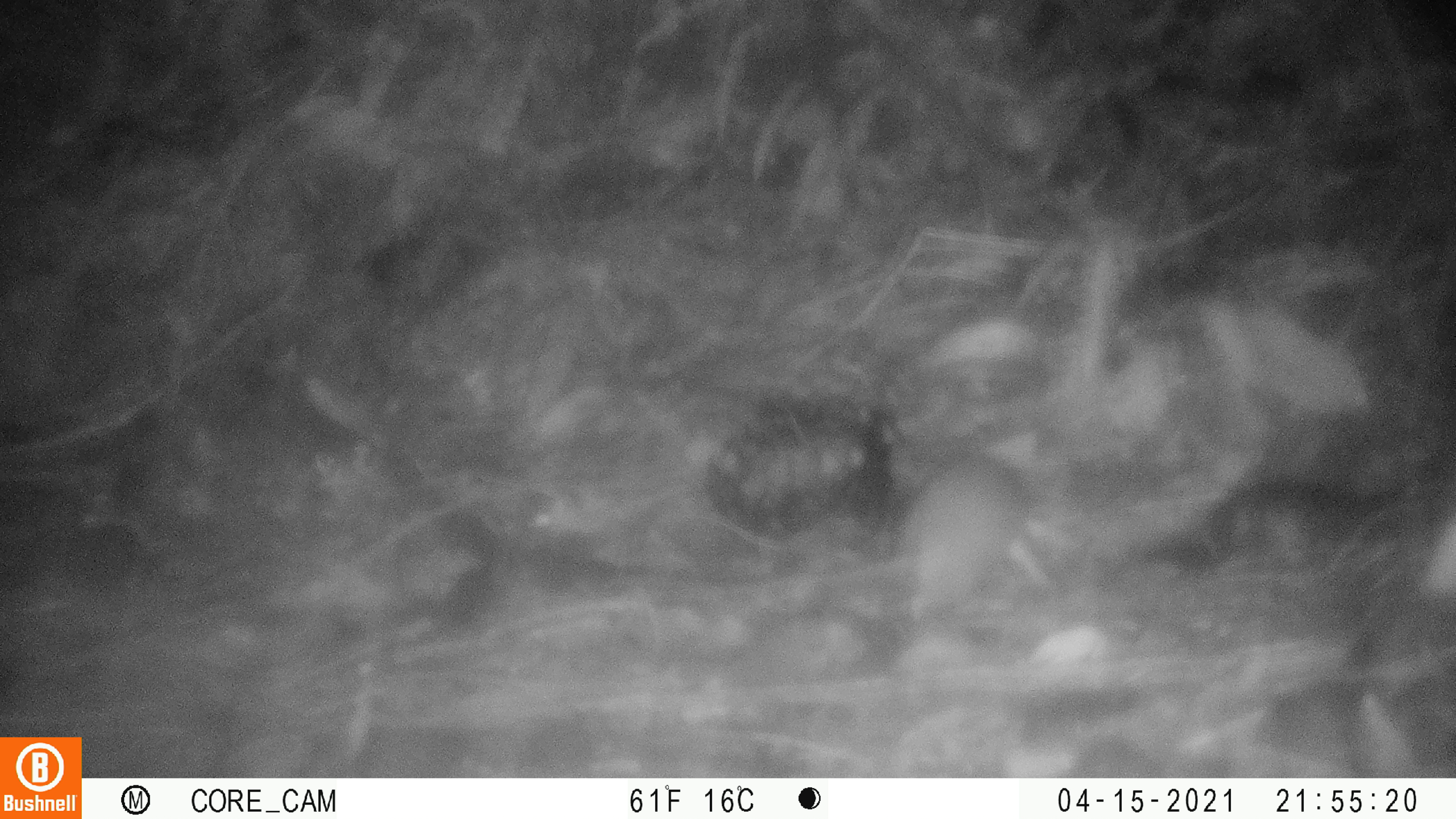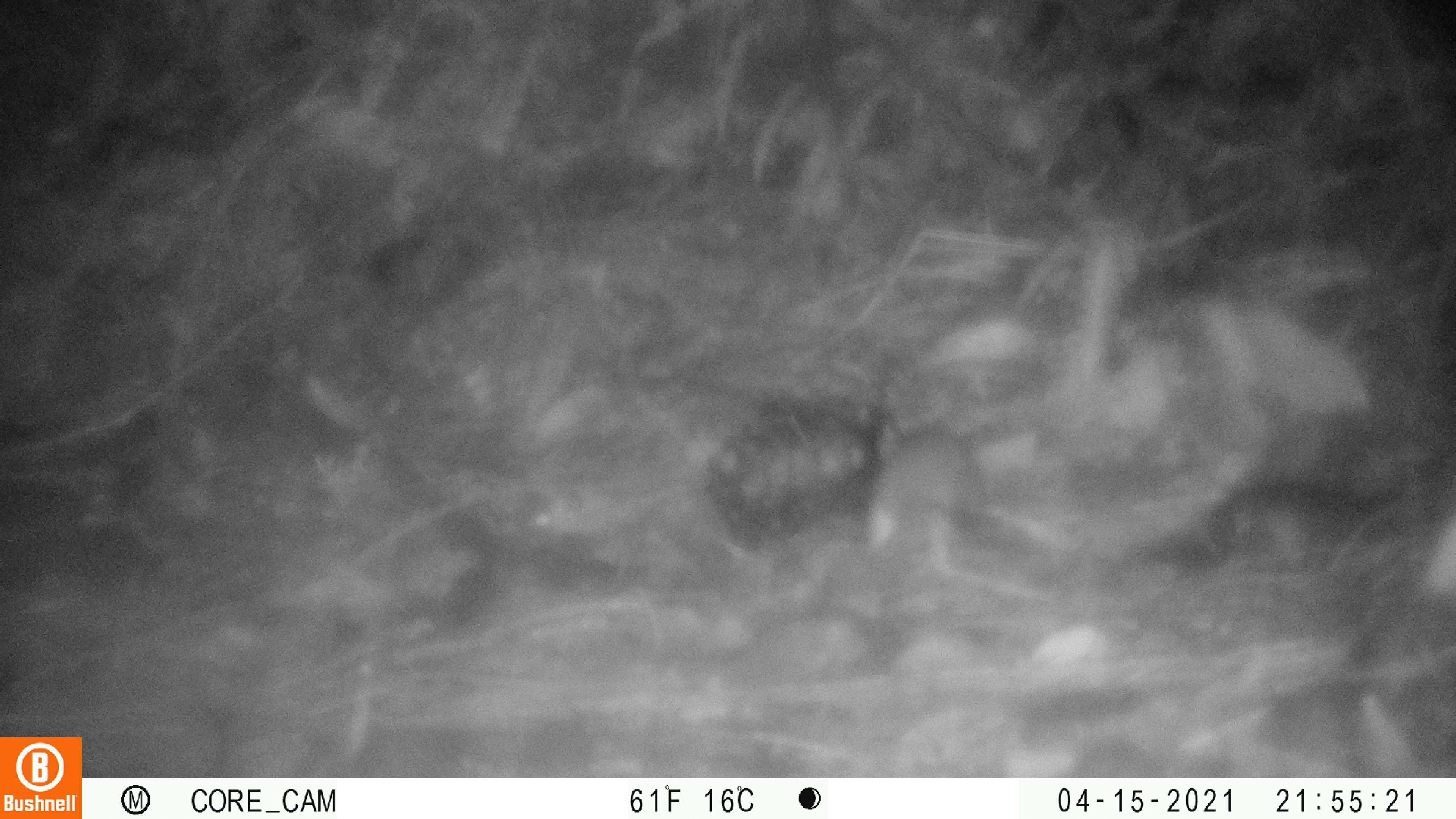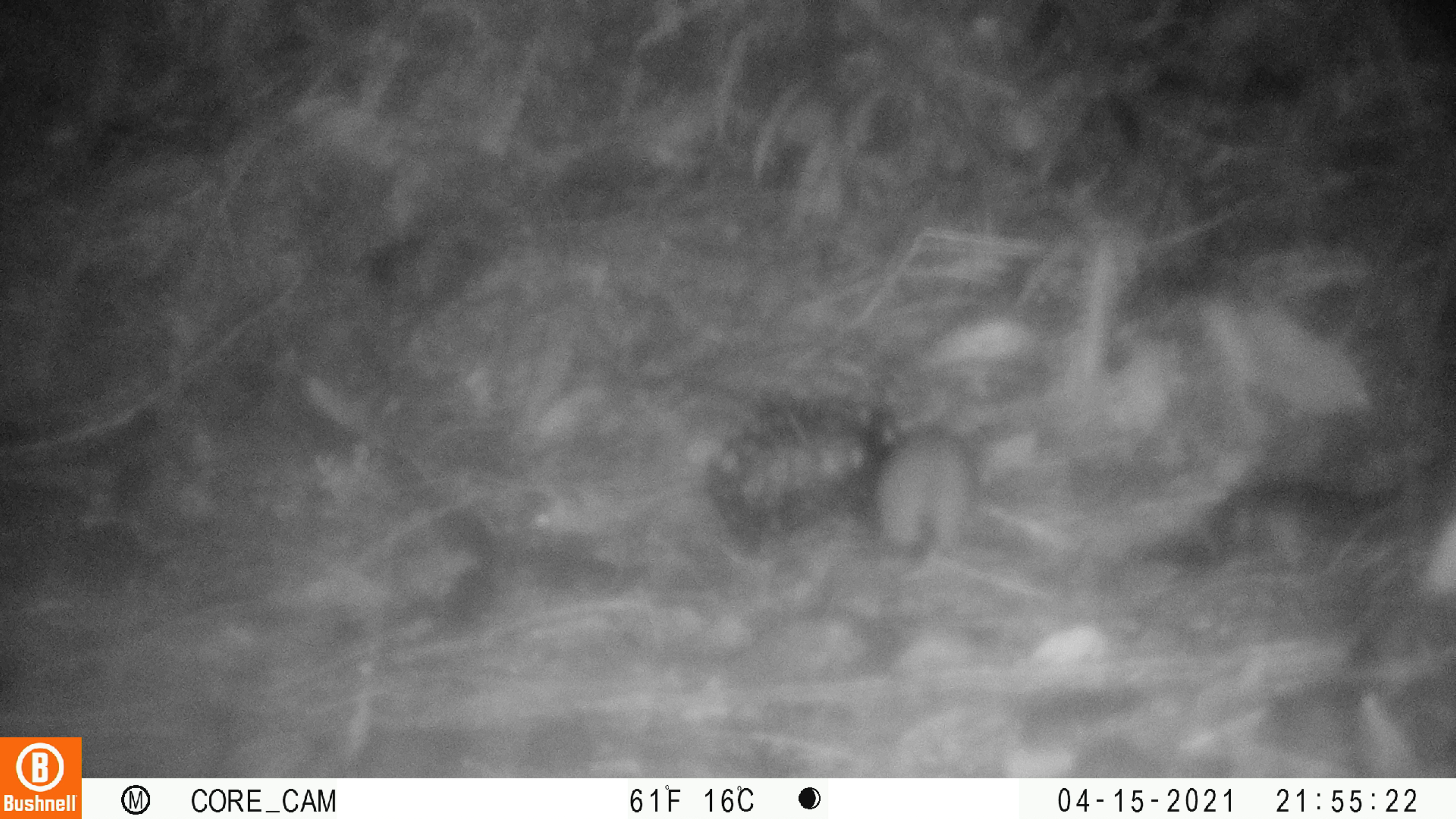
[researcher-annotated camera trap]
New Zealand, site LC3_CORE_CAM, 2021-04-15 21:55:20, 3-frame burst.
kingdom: Animalia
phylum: Chordata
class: Mammalia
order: Rodentia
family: Muridae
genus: Rattus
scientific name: Rattus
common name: rat